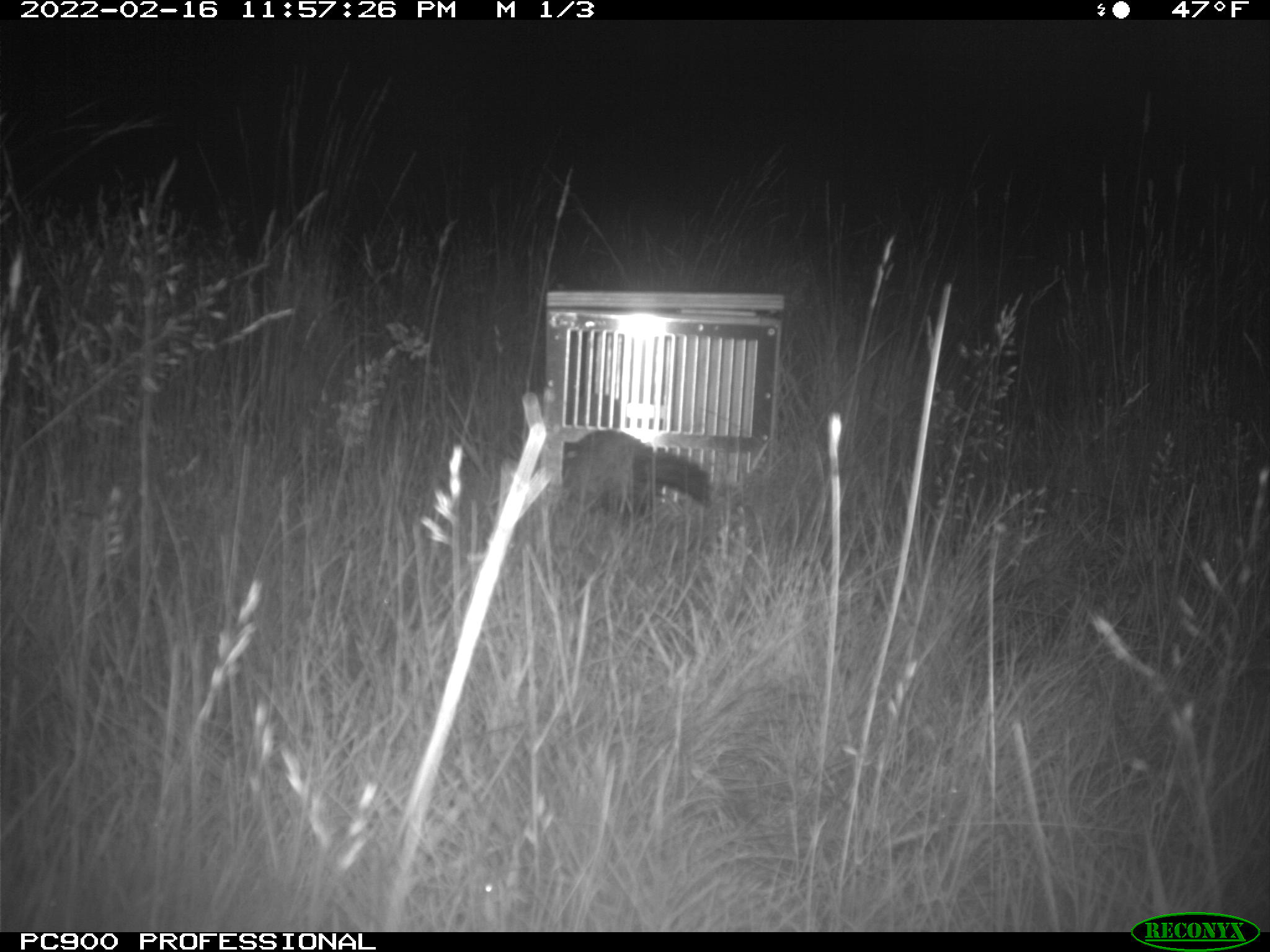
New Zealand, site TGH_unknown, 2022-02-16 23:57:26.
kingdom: Animalia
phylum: Chordata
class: Mammalia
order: Carnivora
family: Mustelidae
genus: Mustela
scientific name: Mustela furo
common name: ferret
Ferret (Mustela furo).